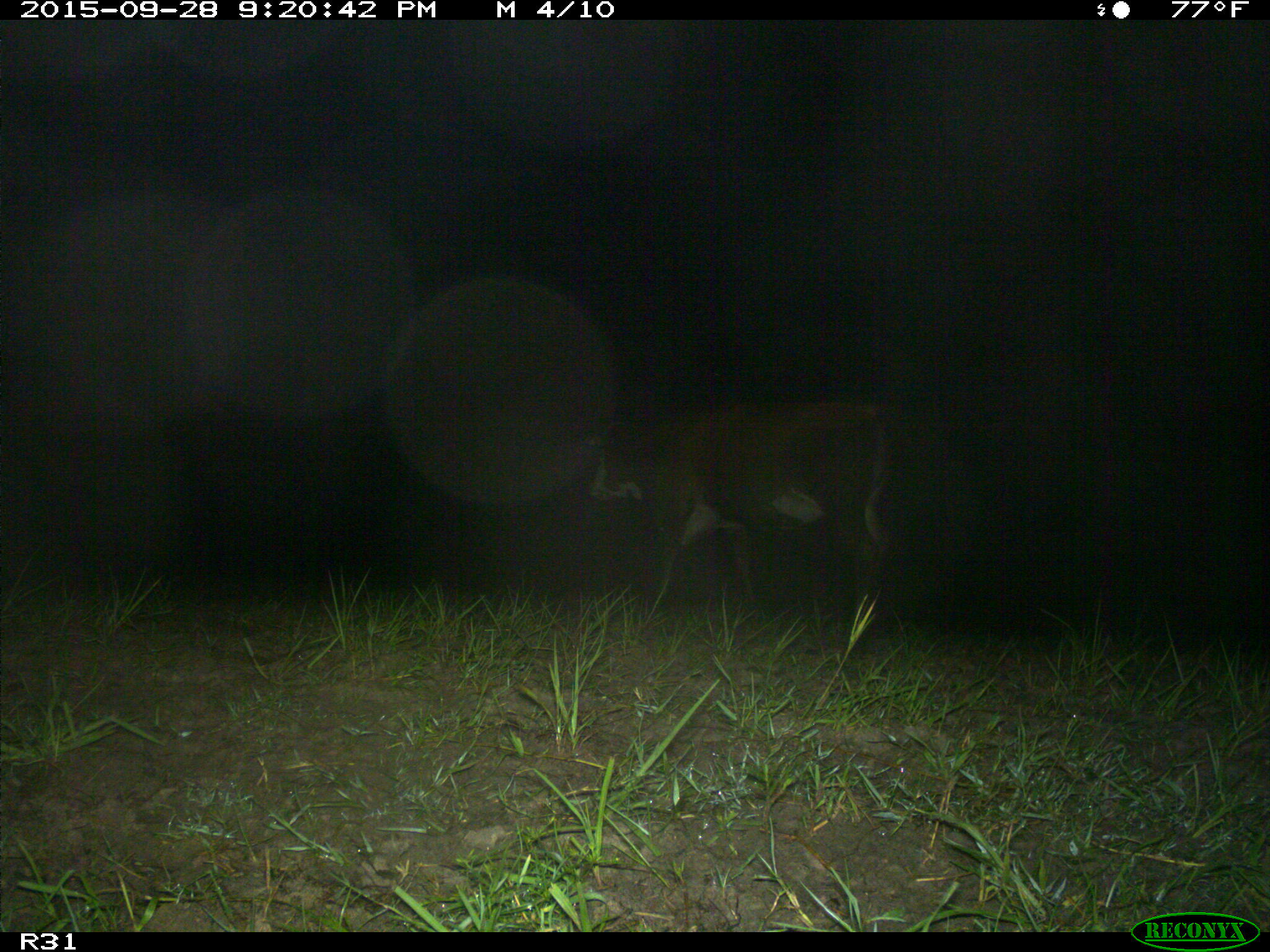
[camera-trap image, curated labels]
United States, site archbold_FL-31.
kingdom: Animalia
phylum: Chordata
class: Mammalia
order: Artiodactyla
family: Bovidae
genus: Bos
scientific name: Bos taurus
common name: domestic cow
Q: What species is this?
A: Bos taurus (domestic cow).